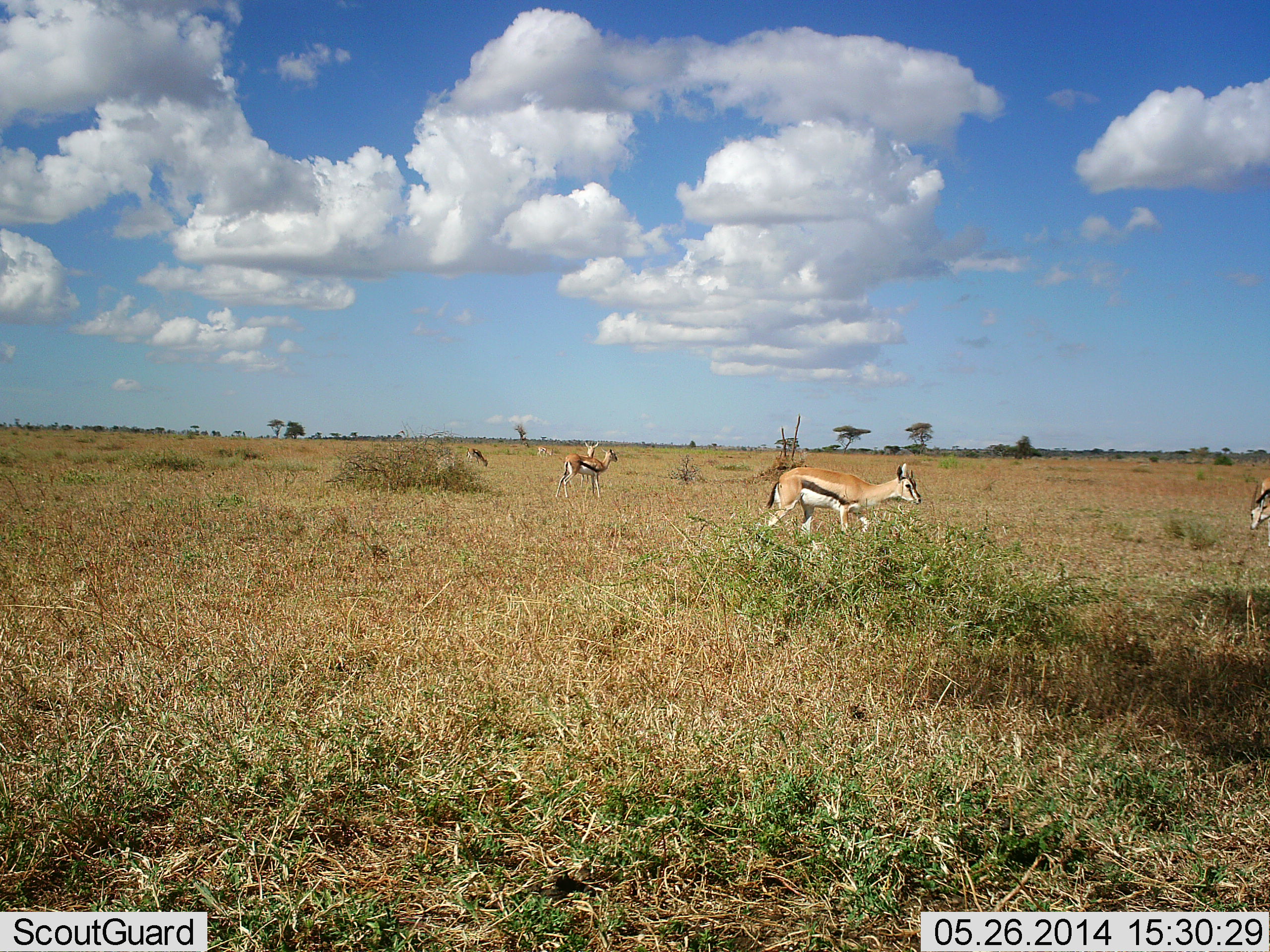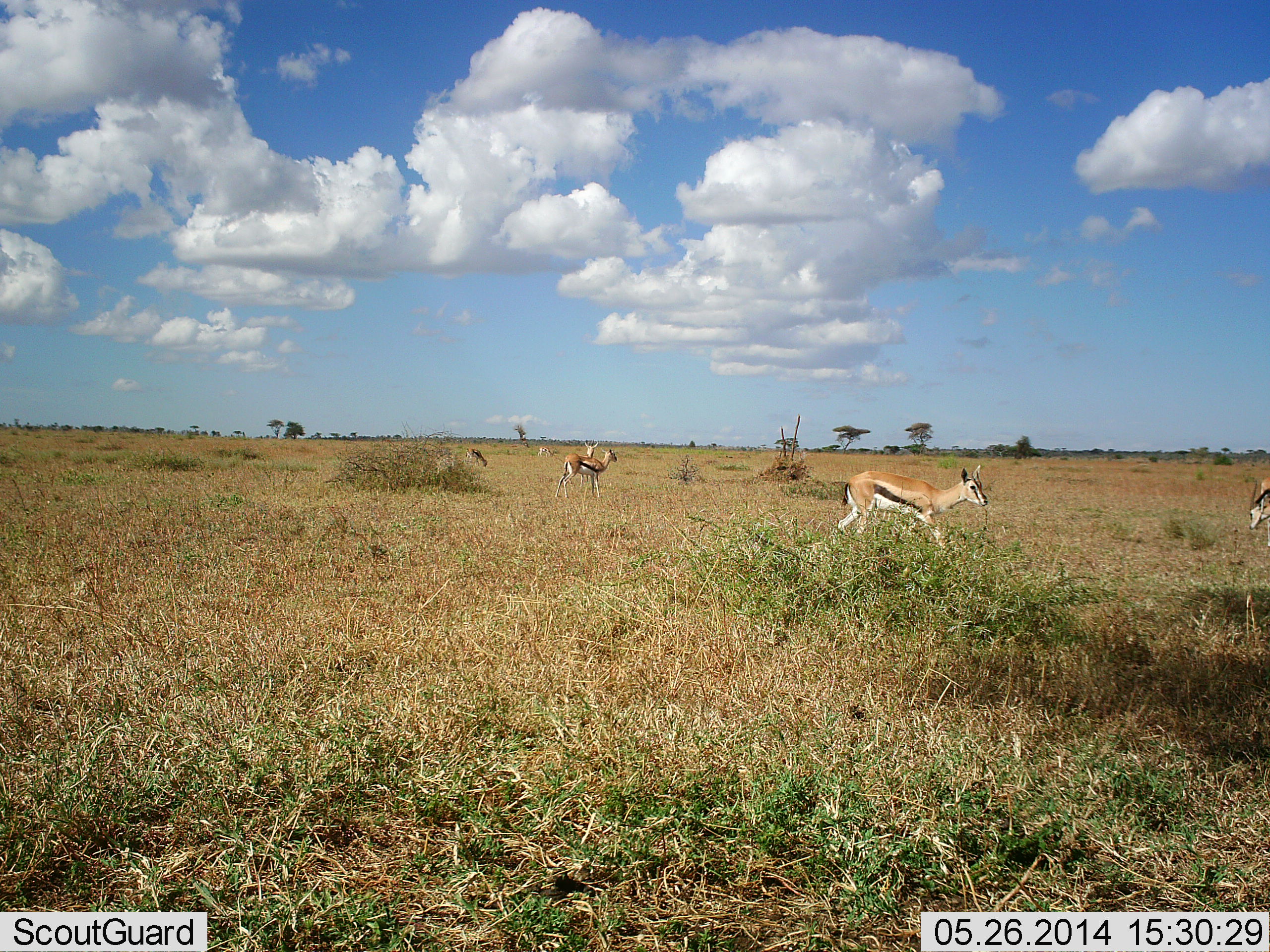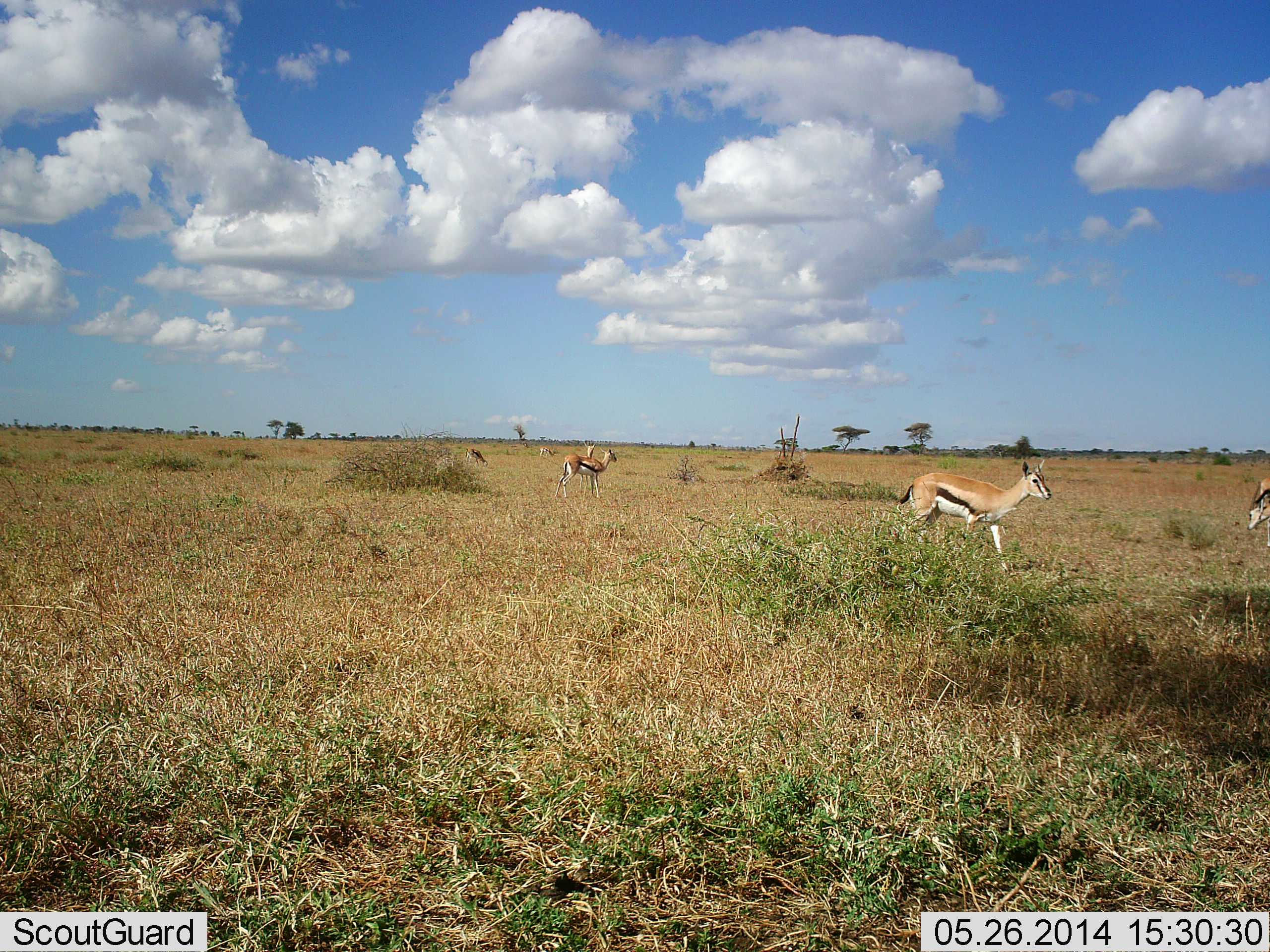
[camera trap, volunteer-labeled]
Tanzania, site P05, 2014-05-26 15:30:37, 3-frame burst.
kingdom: Animalia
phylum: Chordata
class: Mammalia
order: Artiodactyla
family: Bovidae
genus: Eudorcas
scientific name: Eudorcas thomsonii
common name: thomson's gazelle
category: gazellethomsons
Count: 6.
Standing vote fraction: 90%.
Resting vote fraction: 0%.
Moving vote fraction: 100%.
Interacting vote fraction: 0%.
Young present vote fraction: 0%.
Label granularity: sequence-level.